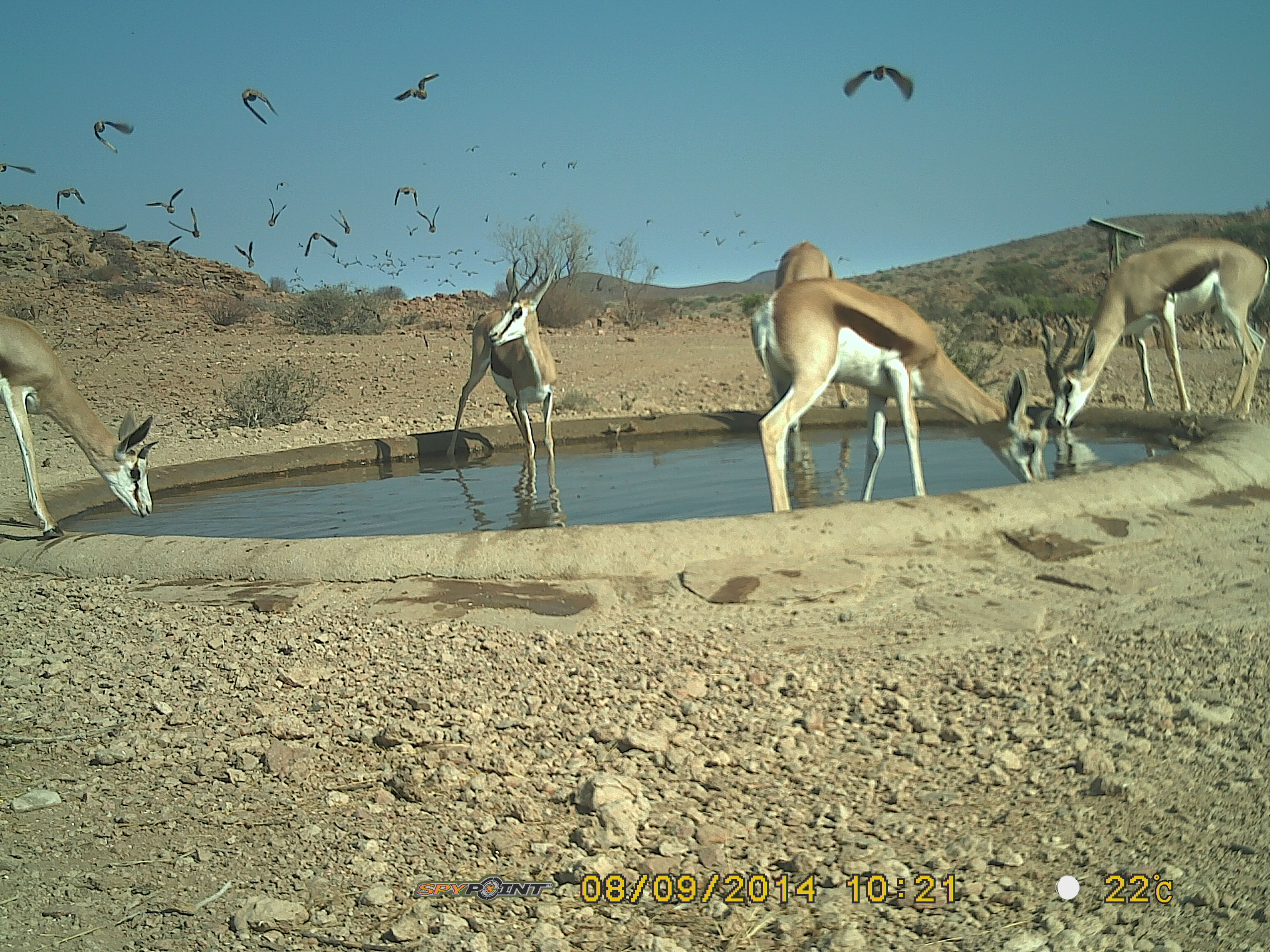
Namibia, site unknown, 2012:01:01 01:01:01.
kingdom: Animalia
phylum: Chordata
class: Mammalia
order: Artiodactyla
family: Bovidae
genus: Antidorcas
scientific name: Antidorcas marsupialis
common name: springbok